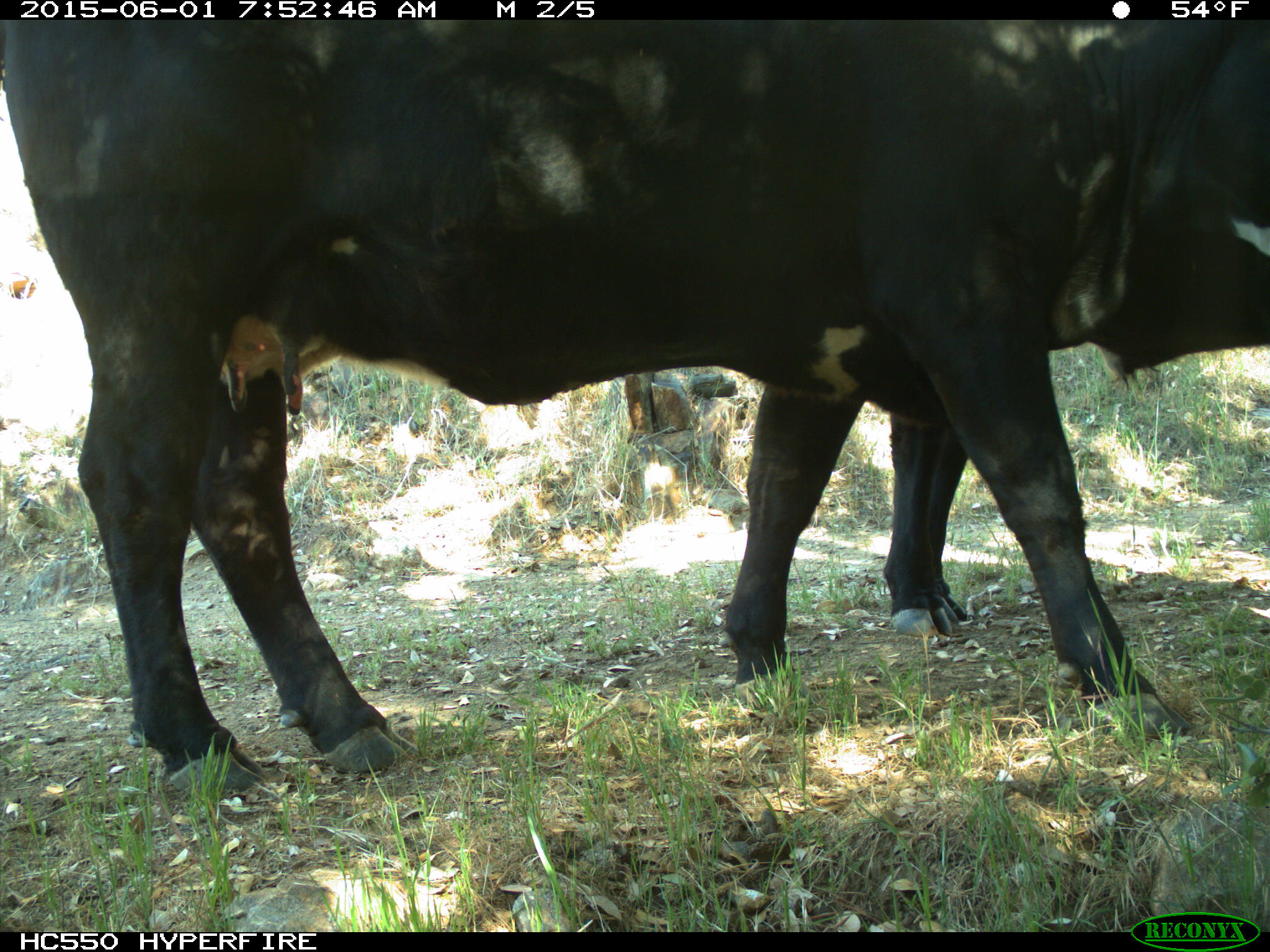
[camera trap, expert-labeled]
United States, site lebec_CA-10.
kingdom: Animalia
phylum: Chordata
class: Mammalia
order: Artiodactyla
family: Bovidae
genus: Bos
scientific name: Bos taurus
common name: domestic cow